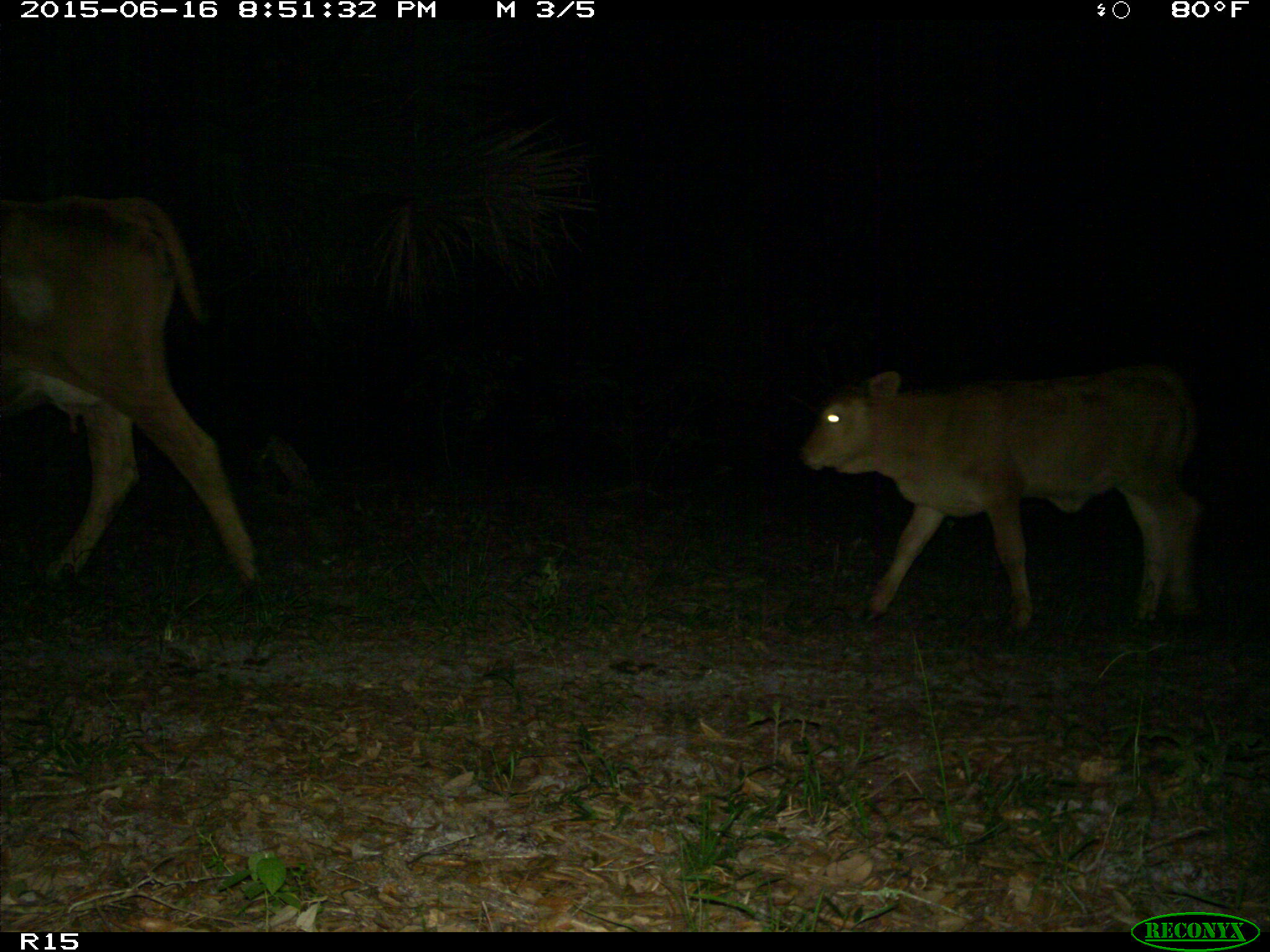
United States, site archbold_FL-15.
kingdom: Animalia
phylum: Chordata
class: Mammalia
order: Artiodactyla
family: Bovidae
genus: Bos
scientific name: Bos taurus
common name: domestic cow